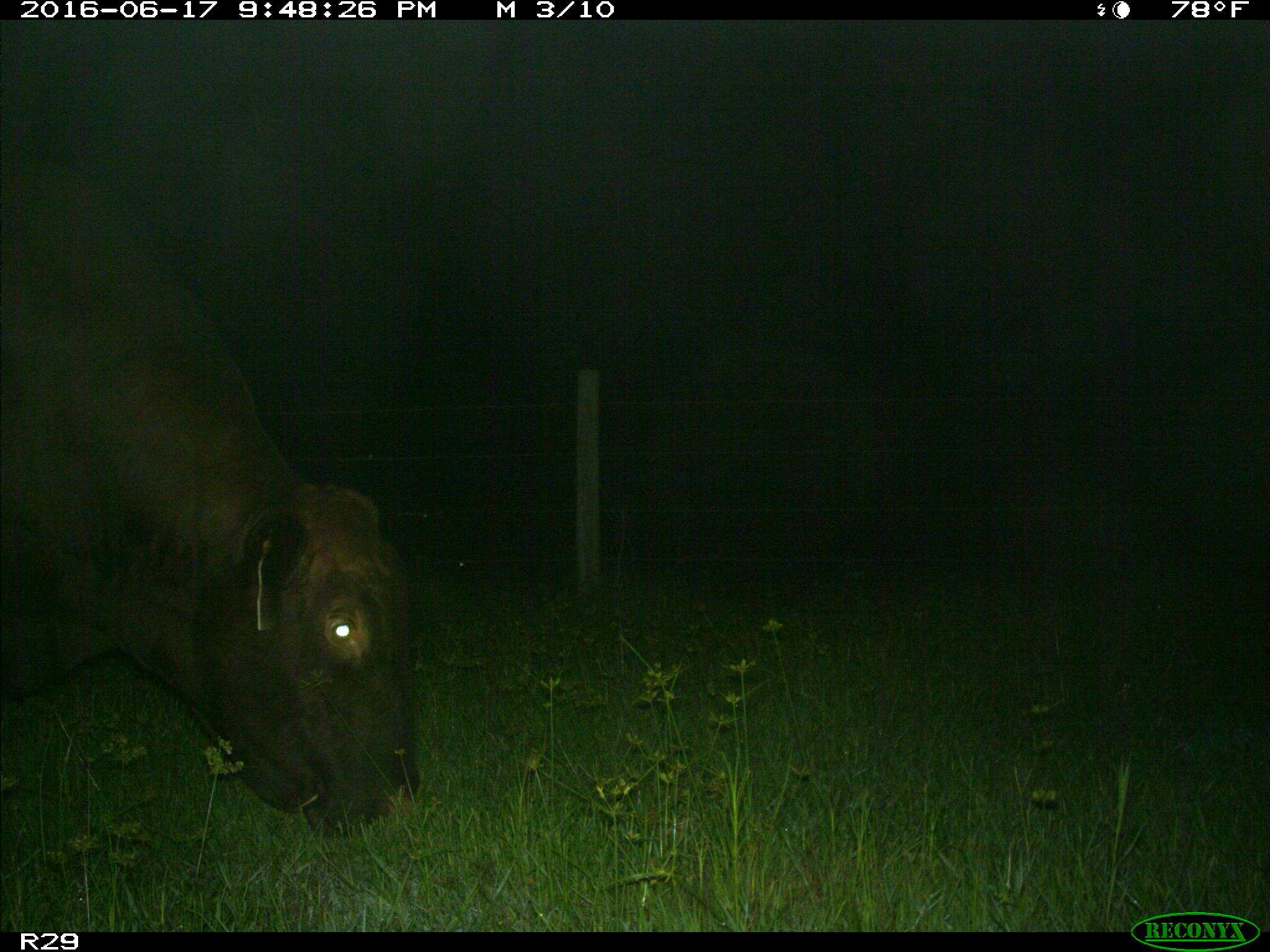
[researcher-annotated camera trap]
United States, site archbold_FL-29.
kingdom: Animalia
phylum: Chordata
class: Mammalia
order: Artiodactyla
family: Bovidae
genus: Bos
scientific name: Bos taurus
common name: domestic cow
Bos taurus (domestic cow).